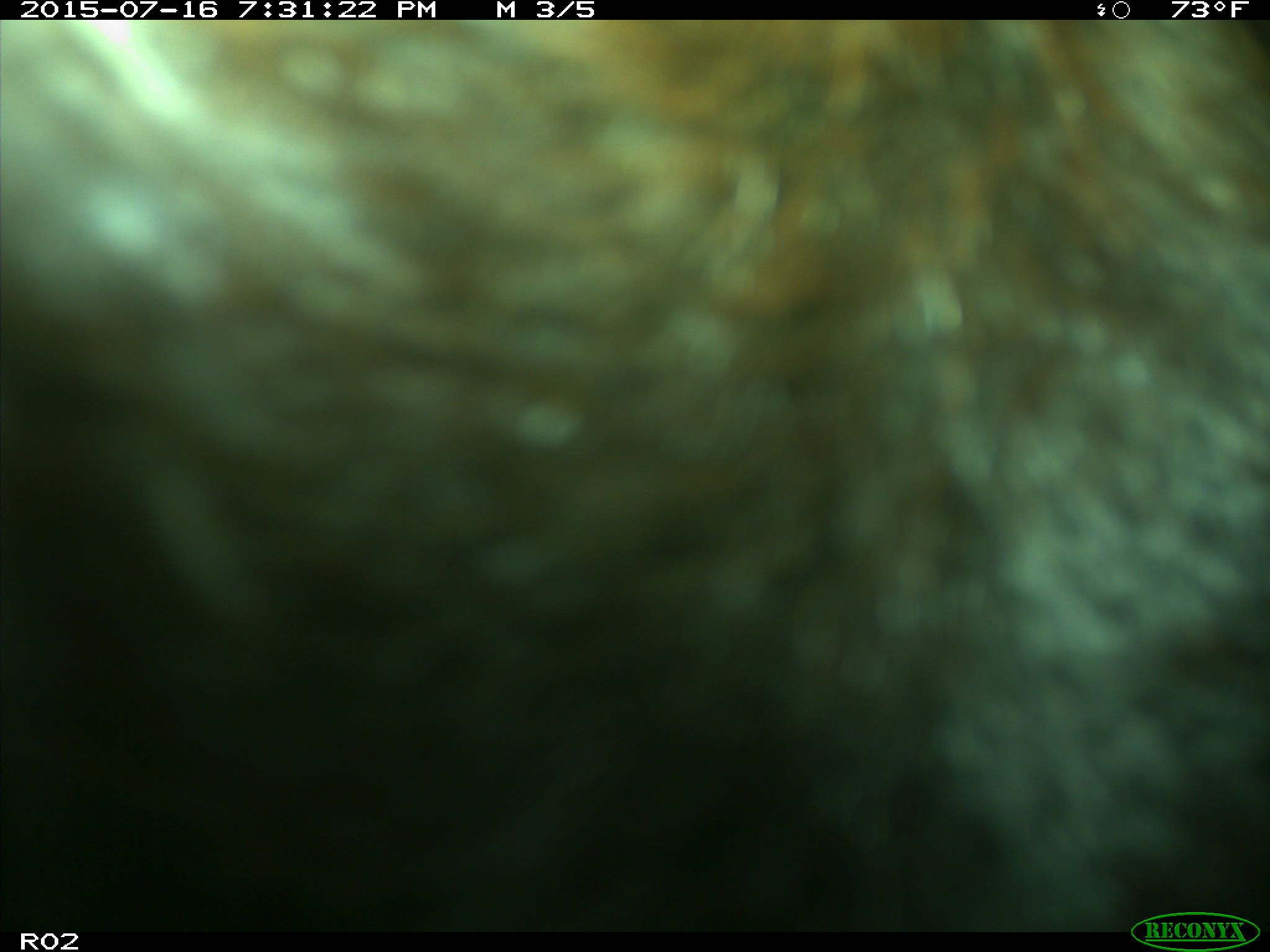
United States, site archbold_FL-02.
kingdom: Animalia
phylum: Chordata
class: Mammalia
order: Artiodactyla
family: Bovidae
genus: Bos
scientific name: Bos taurus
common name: domestic cow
Bos taurus (domestic cow).